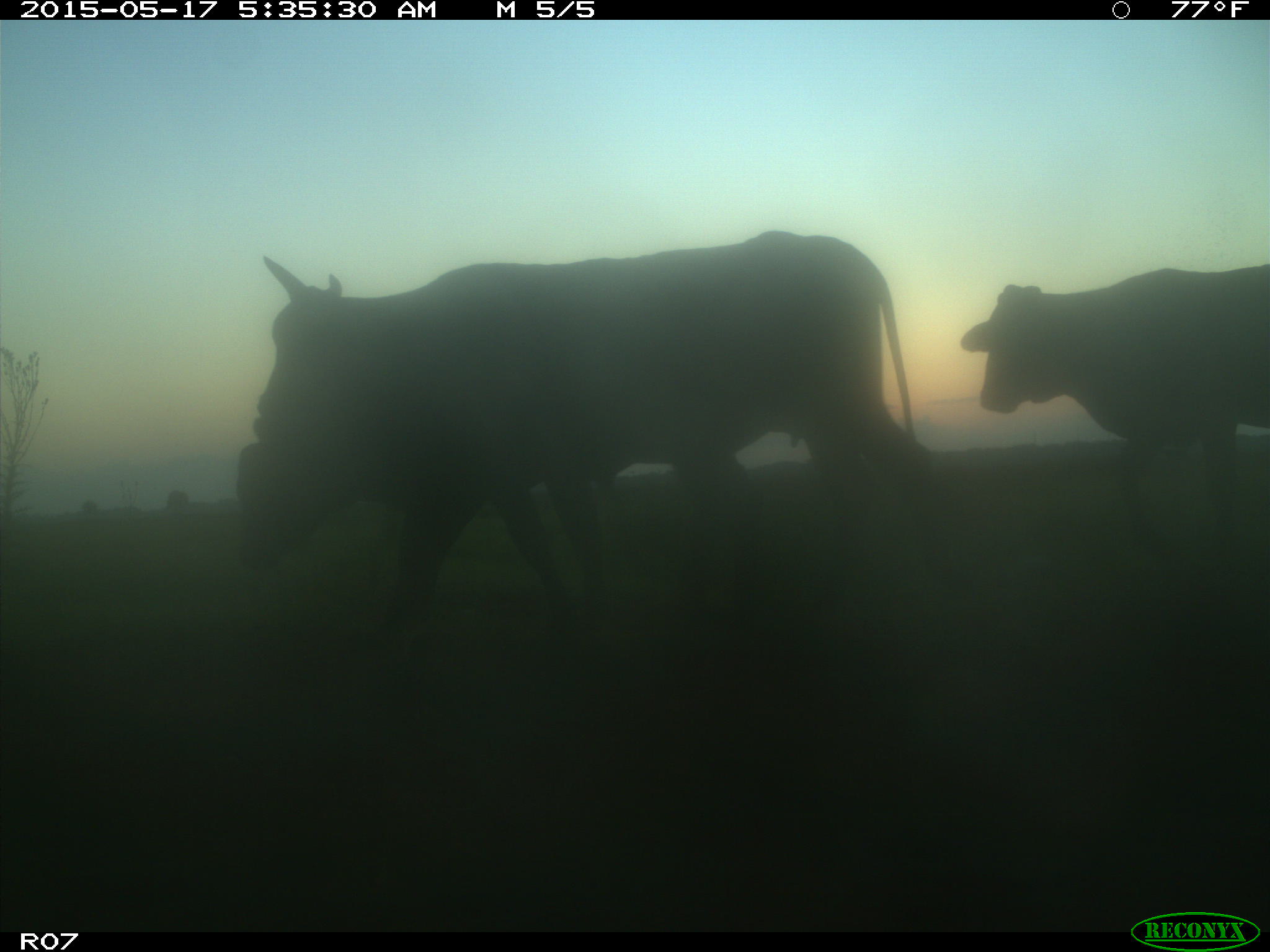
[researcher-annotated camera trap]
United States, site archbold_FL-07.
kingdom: Animalia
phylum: Chordata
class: Mammalia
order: Artiodactyla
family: Bovidae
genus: Bos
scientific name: Bos taurus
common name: domestic cow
Bos taurus (domestic cow).